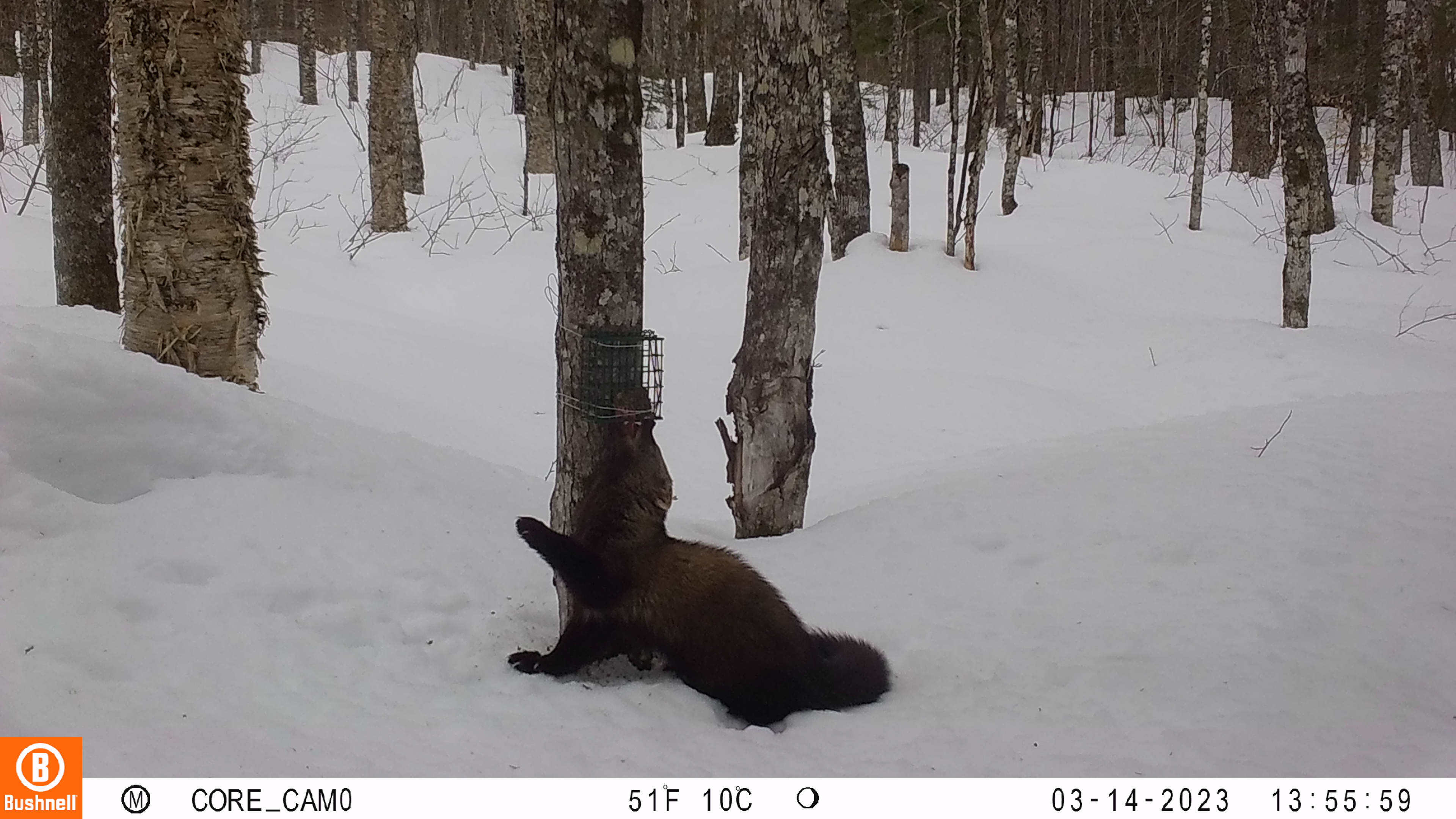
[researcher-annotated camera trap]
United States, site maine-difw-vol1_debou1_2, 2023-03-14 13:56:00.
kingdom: Animalia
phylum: Chordata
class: Mammalia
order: Carnivora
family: Mustelidae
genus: Pekania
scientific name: Pekania pennanti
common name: fisher